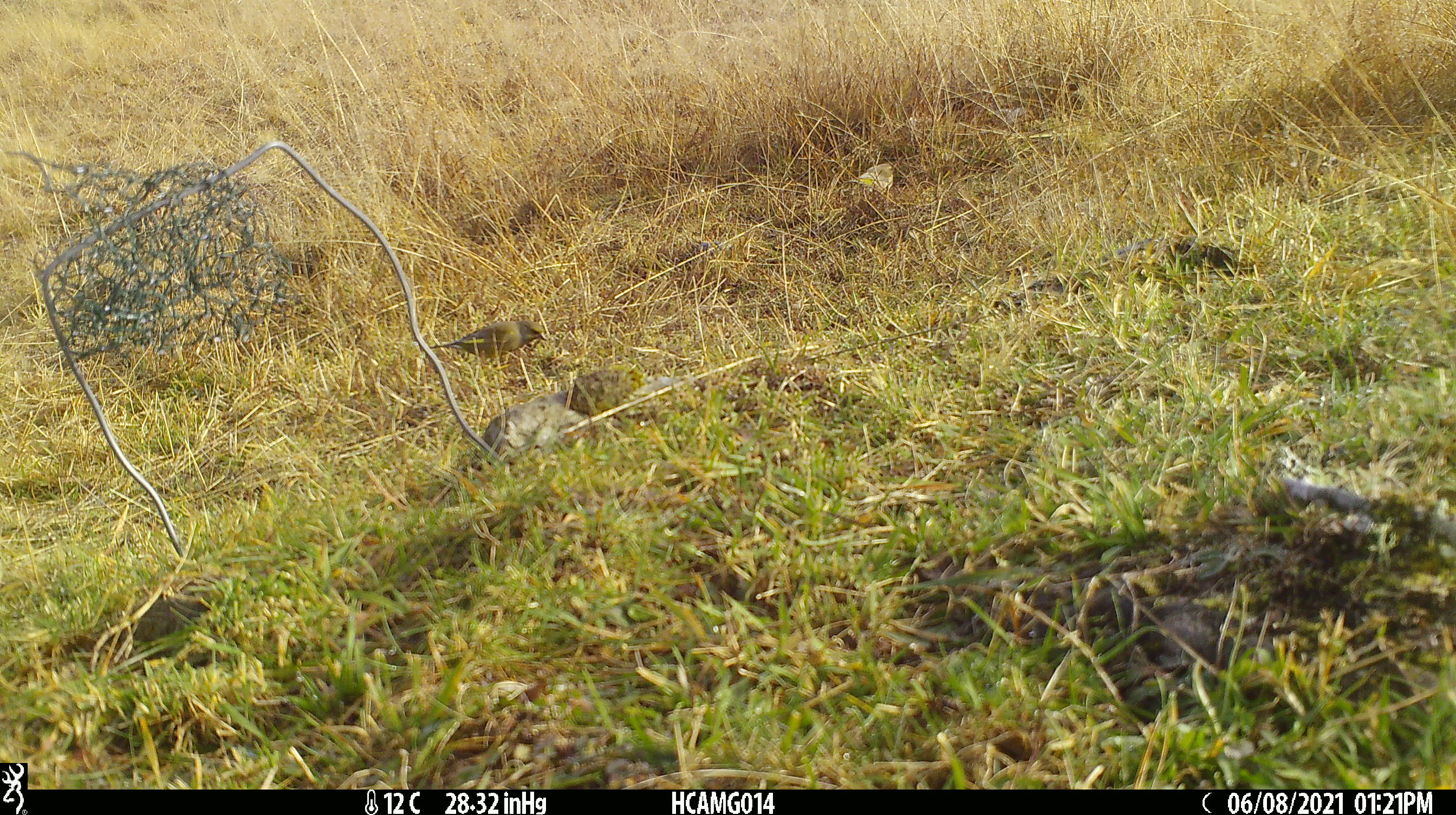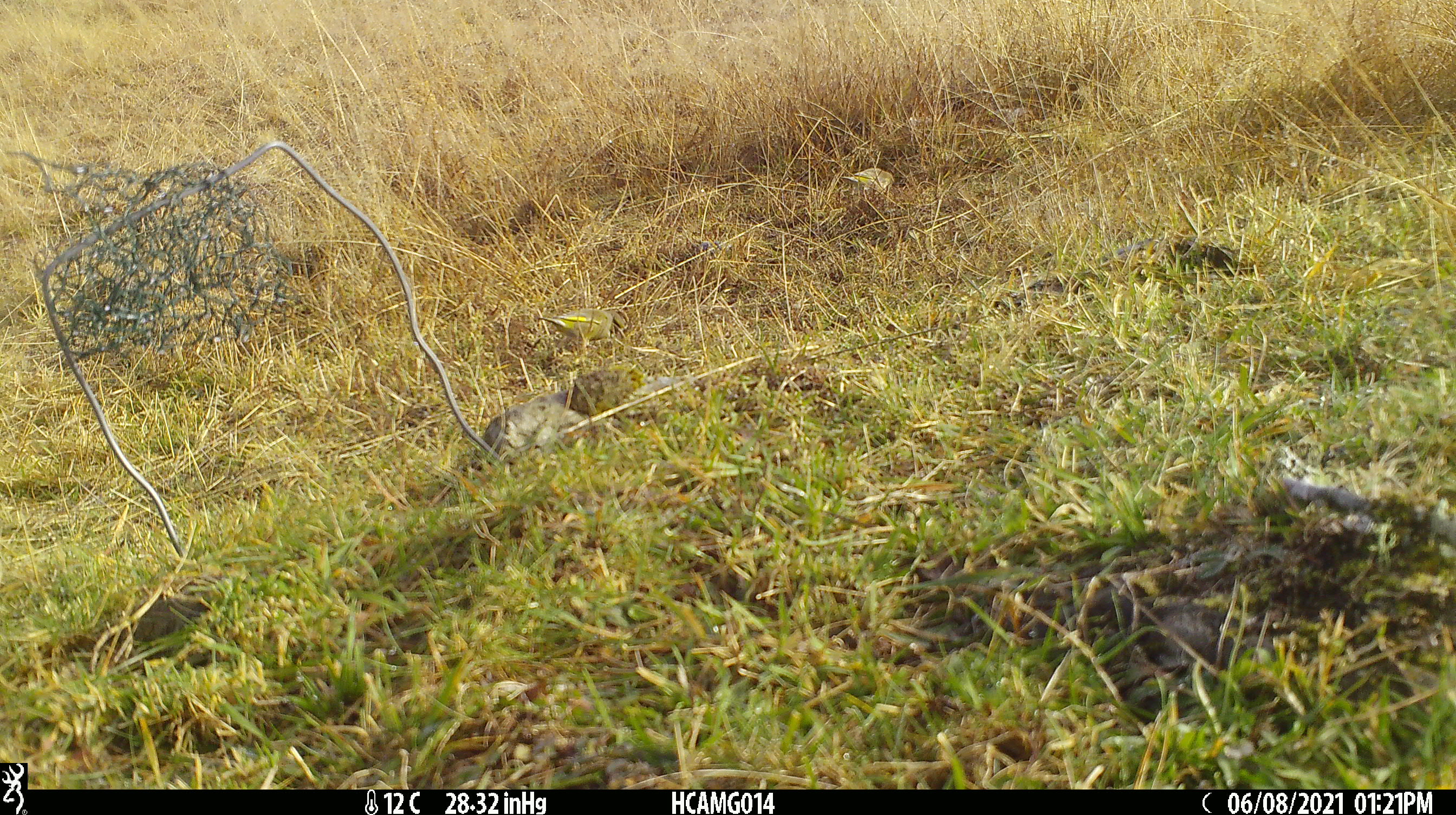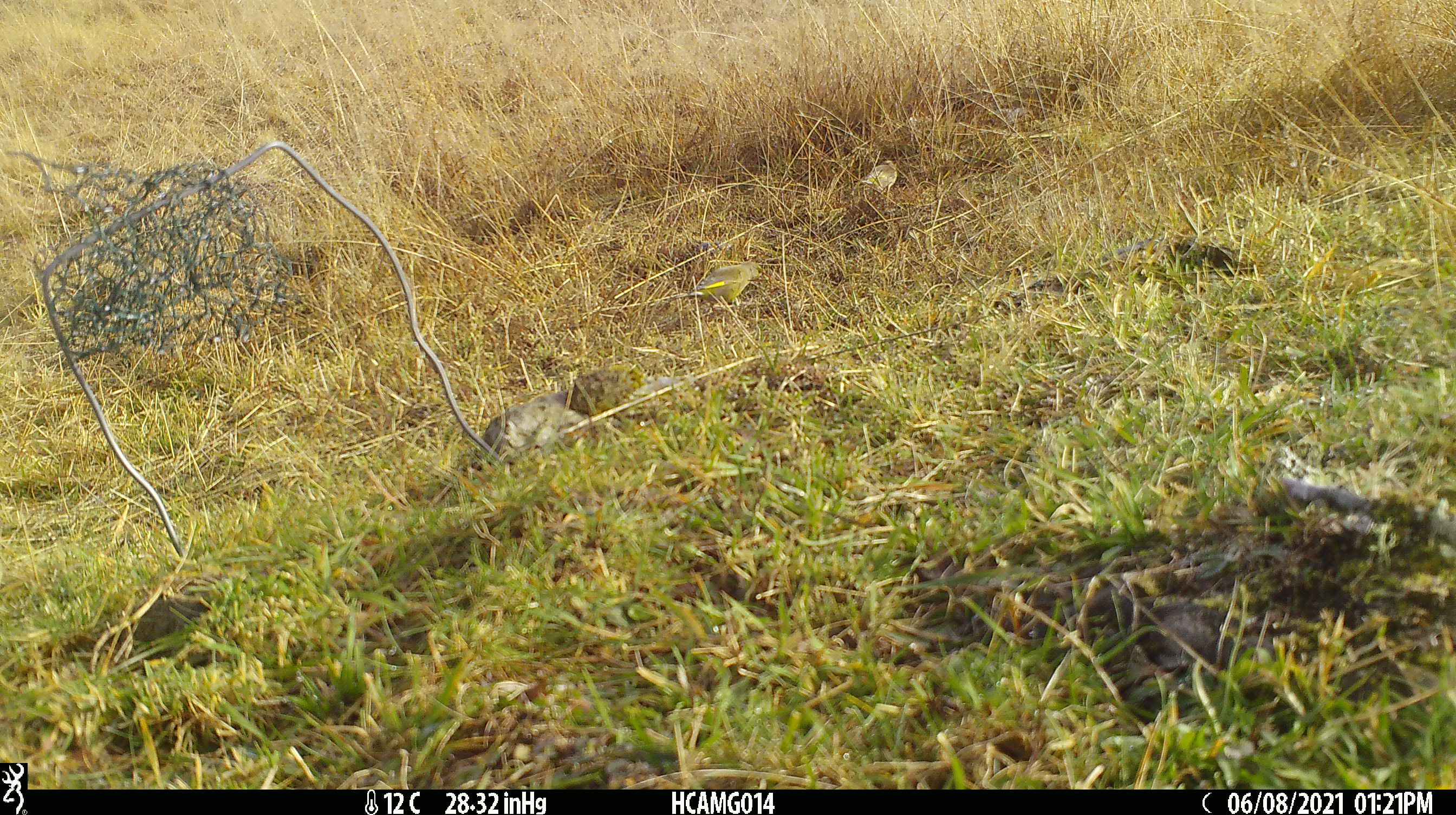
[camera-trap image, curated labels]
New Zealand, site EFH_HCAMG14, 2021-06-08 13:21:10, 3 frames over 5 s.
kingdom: Animalia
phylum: Chordata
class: Aves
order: Passeriformes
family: Fringillidae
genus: Chloris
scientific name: Chloris chloris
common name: greenfinch